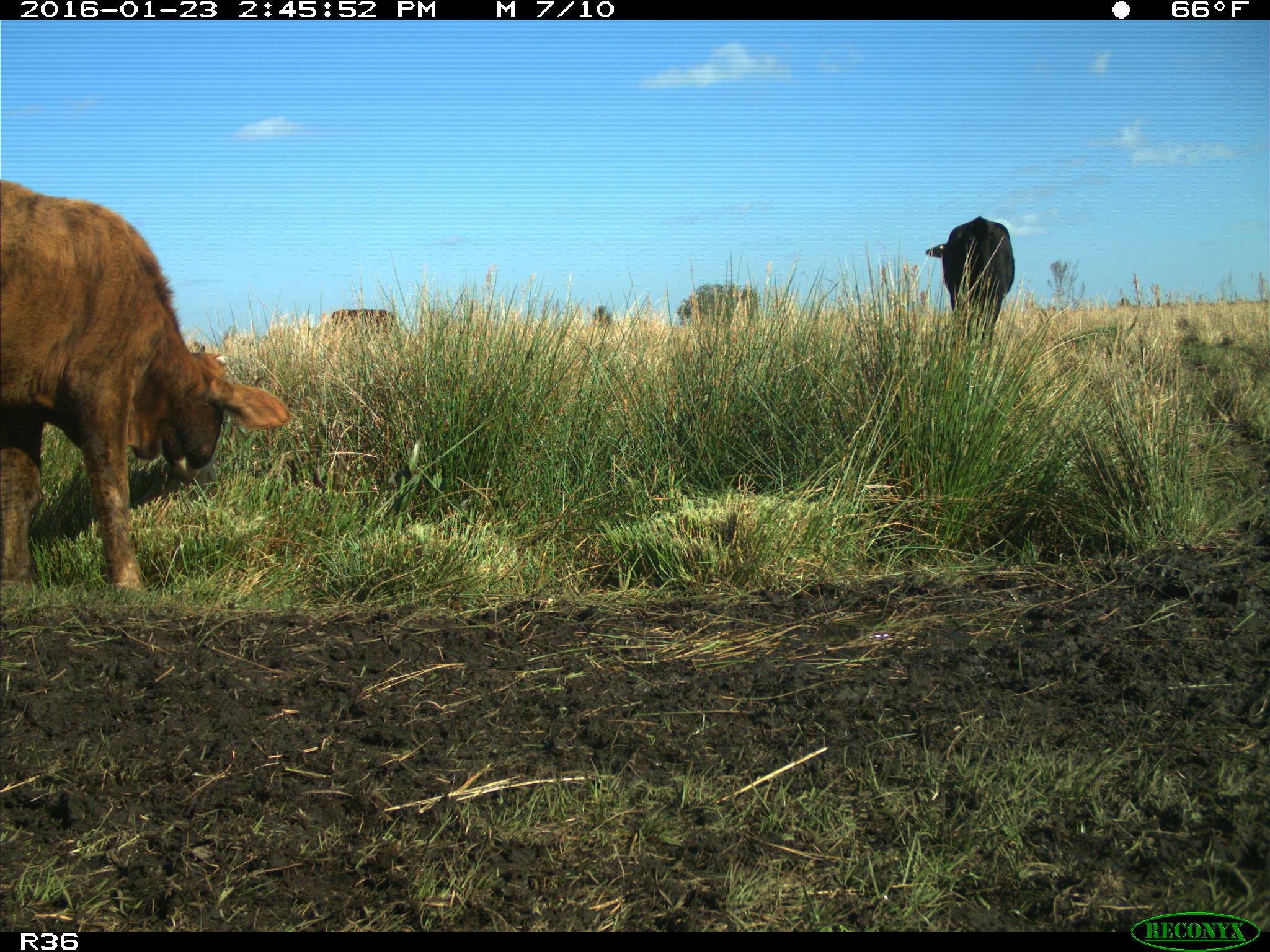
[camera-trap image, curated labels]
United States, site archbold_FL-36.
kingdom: Animalia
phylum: Chordata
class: Mammalia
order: Artiodactyla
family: Bovidae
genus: Bos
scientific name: Bos taurus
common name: domestic cow